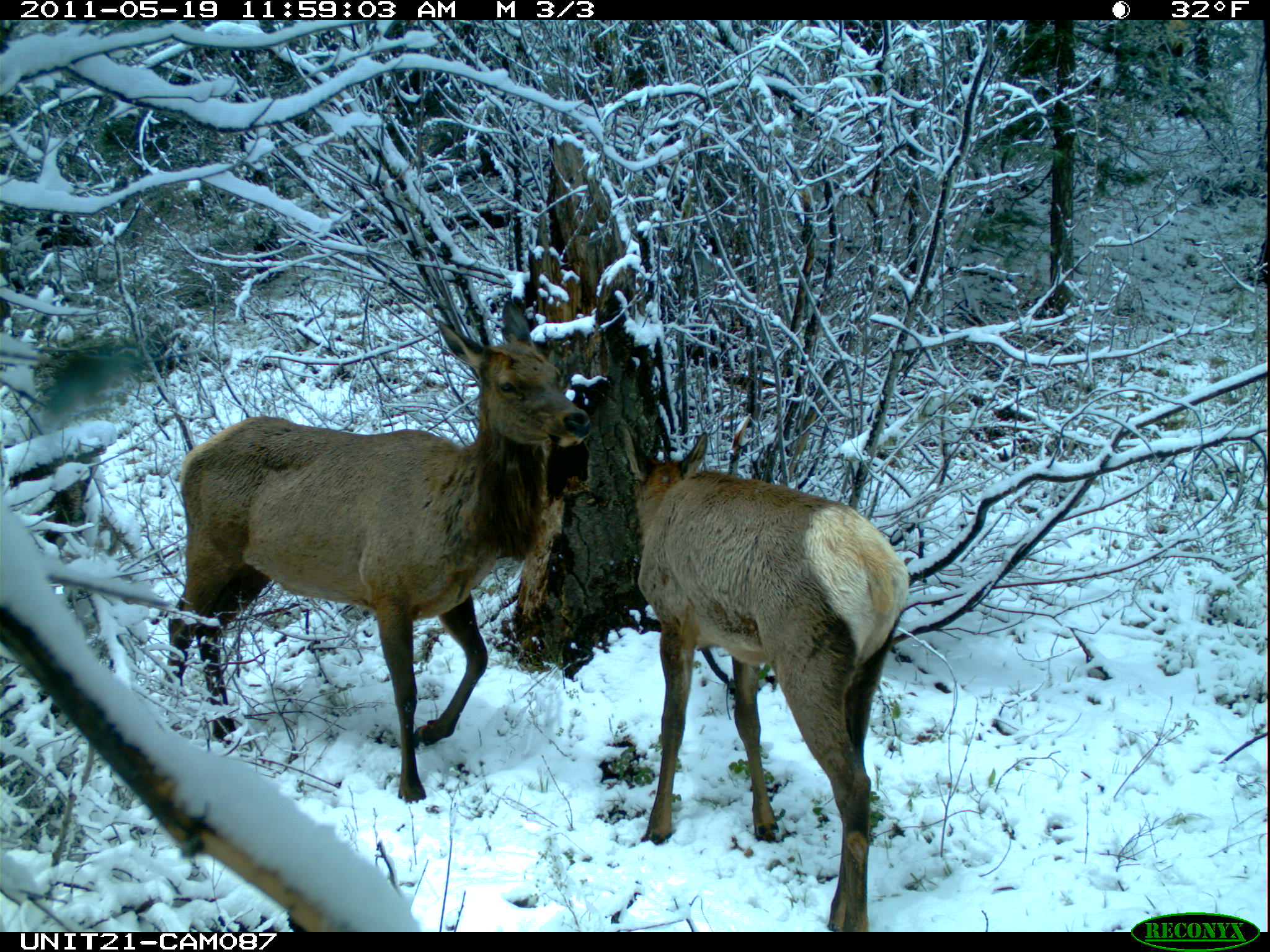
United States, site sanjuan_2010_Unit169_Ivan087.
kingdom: Animalia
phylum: Chordata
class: Mammalia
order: Artiodactyla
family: Cervidae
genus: Cervus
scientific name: Cervus elaphus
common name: red deer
Cervus elaphus (red deer).